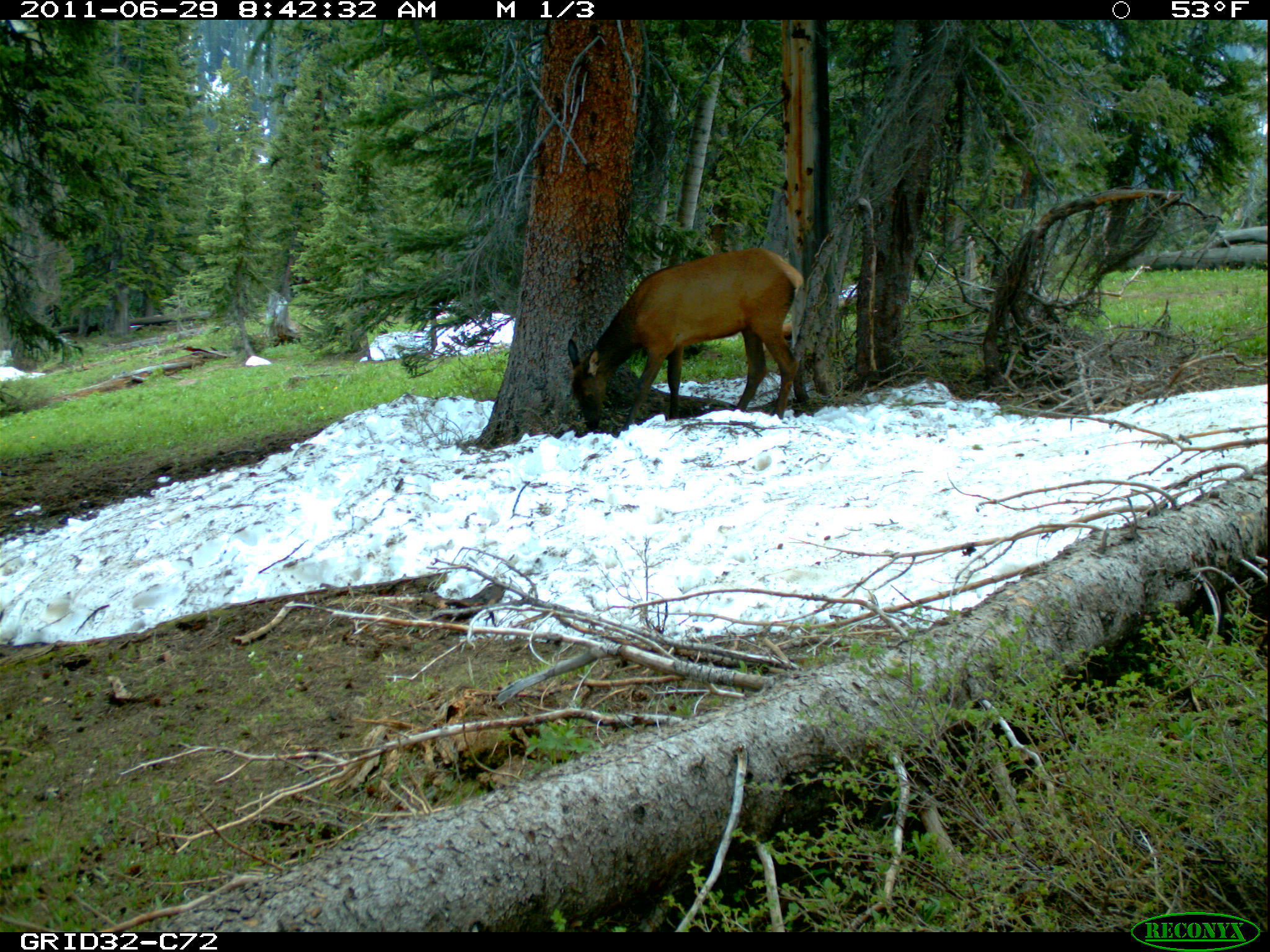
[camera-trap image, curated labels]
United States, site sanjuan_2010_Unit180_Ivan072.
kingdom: Animalia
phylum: Chordata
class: Mammalia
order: Artiodactyla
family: Cervidae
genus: Cervus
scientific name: Cervus elaphus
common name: red deer